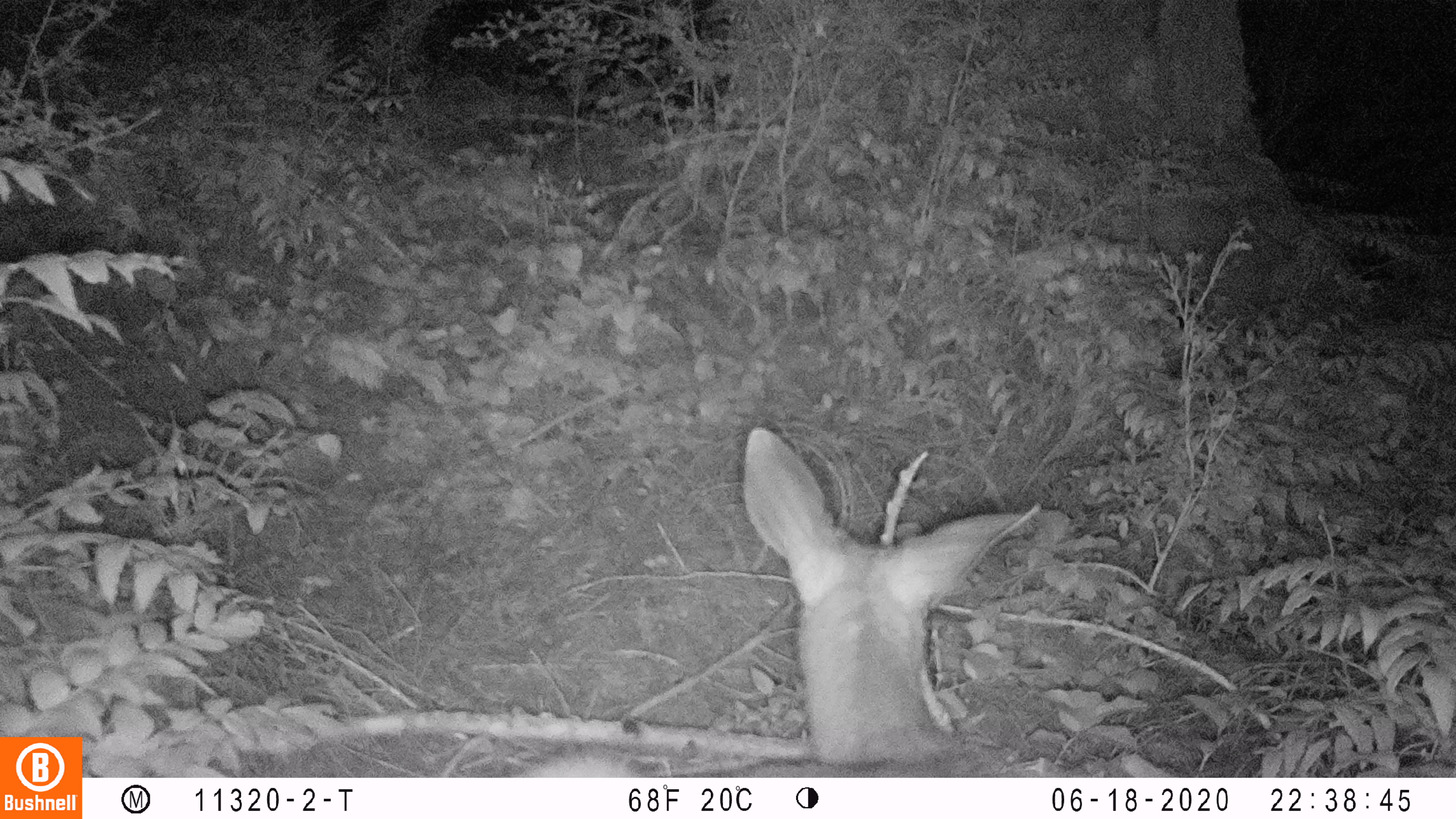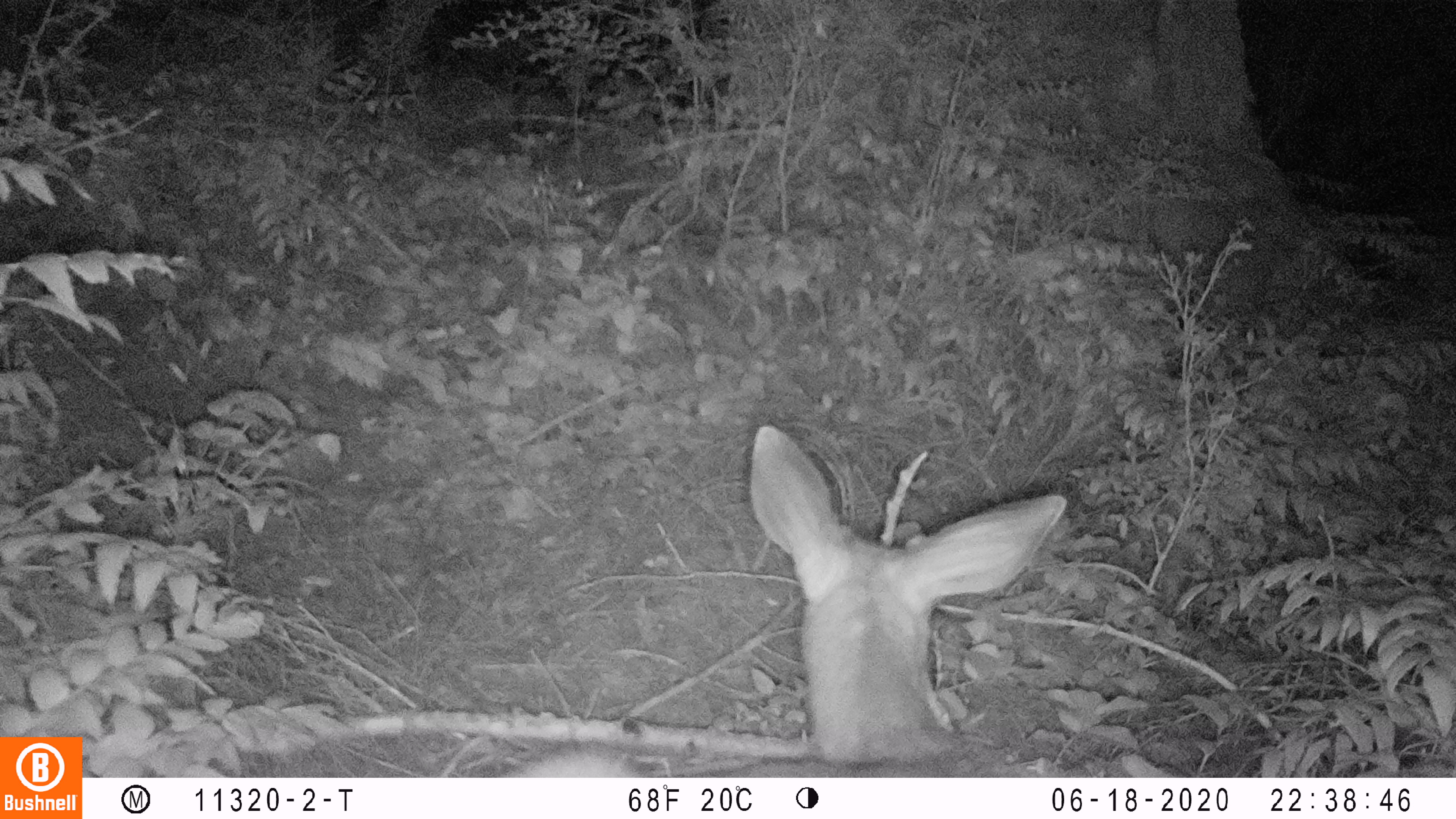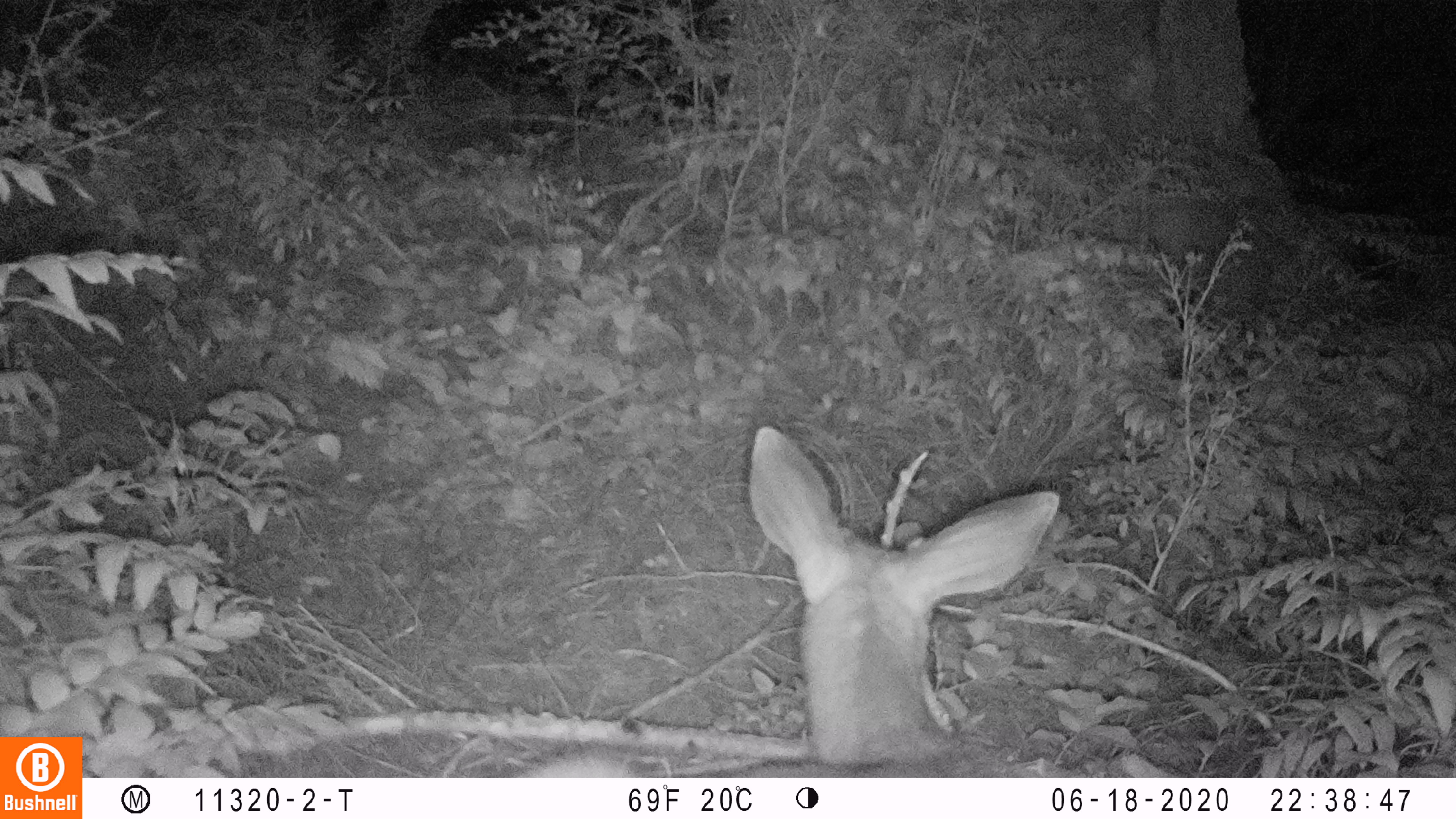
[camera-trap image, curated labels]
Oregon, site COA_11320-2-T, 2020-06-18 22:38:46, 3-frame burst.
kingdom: Animalia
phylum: Chordata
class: Mammalia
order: Artiodactyla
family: Cervidae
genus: Odocoileus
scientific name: Odocoileus hemionus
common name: black-tailed deer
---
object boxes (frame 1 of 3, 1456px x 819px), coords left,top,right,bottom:
black-tailed deer: 514,408,1047,774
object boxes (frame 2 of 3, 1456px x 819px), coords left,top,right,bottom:
black-tailed deer: 512,406,1072,772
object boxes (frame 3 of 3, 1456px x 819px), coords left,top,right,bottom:
black-tailed deer: 529,421,1079,770